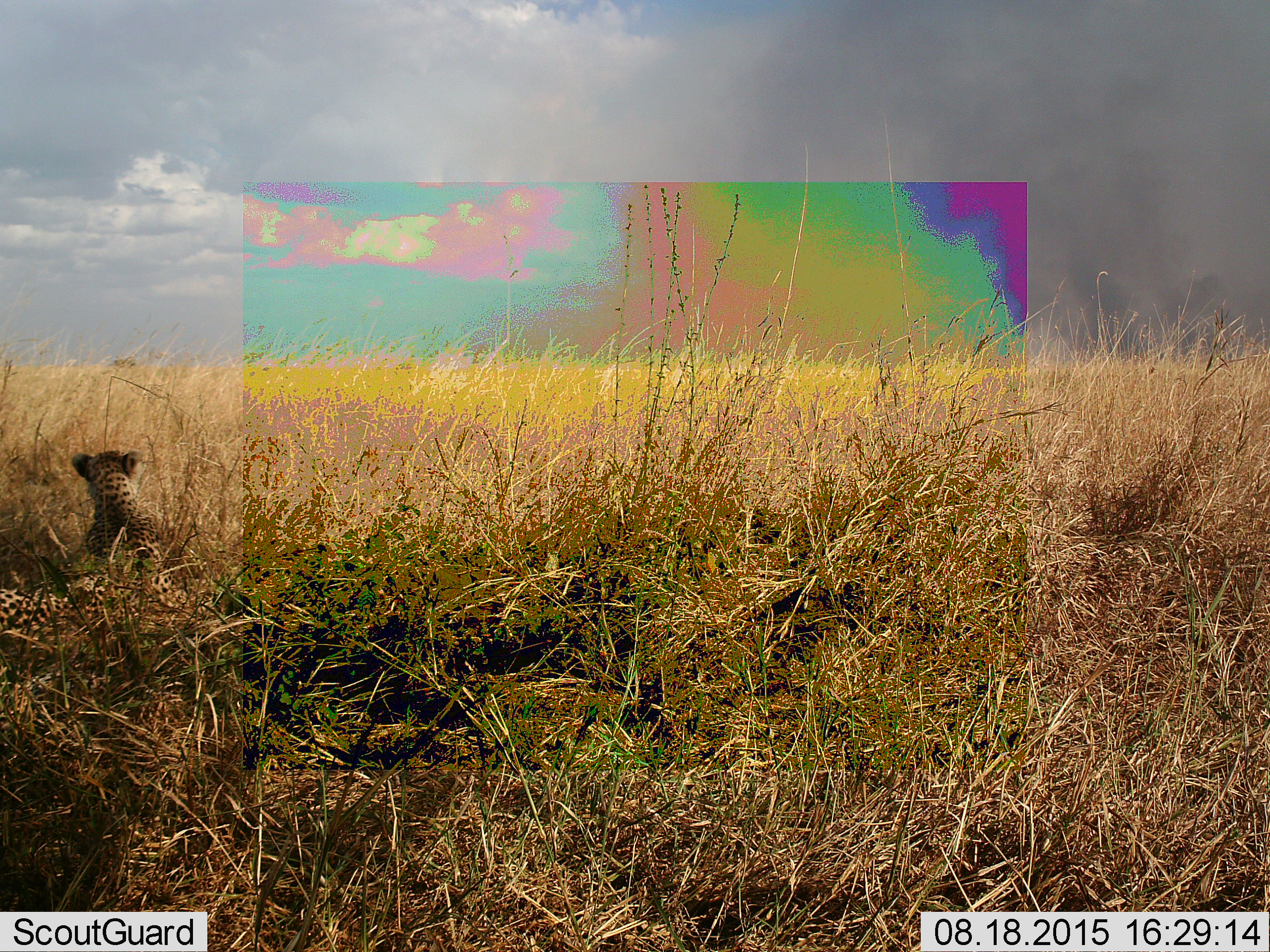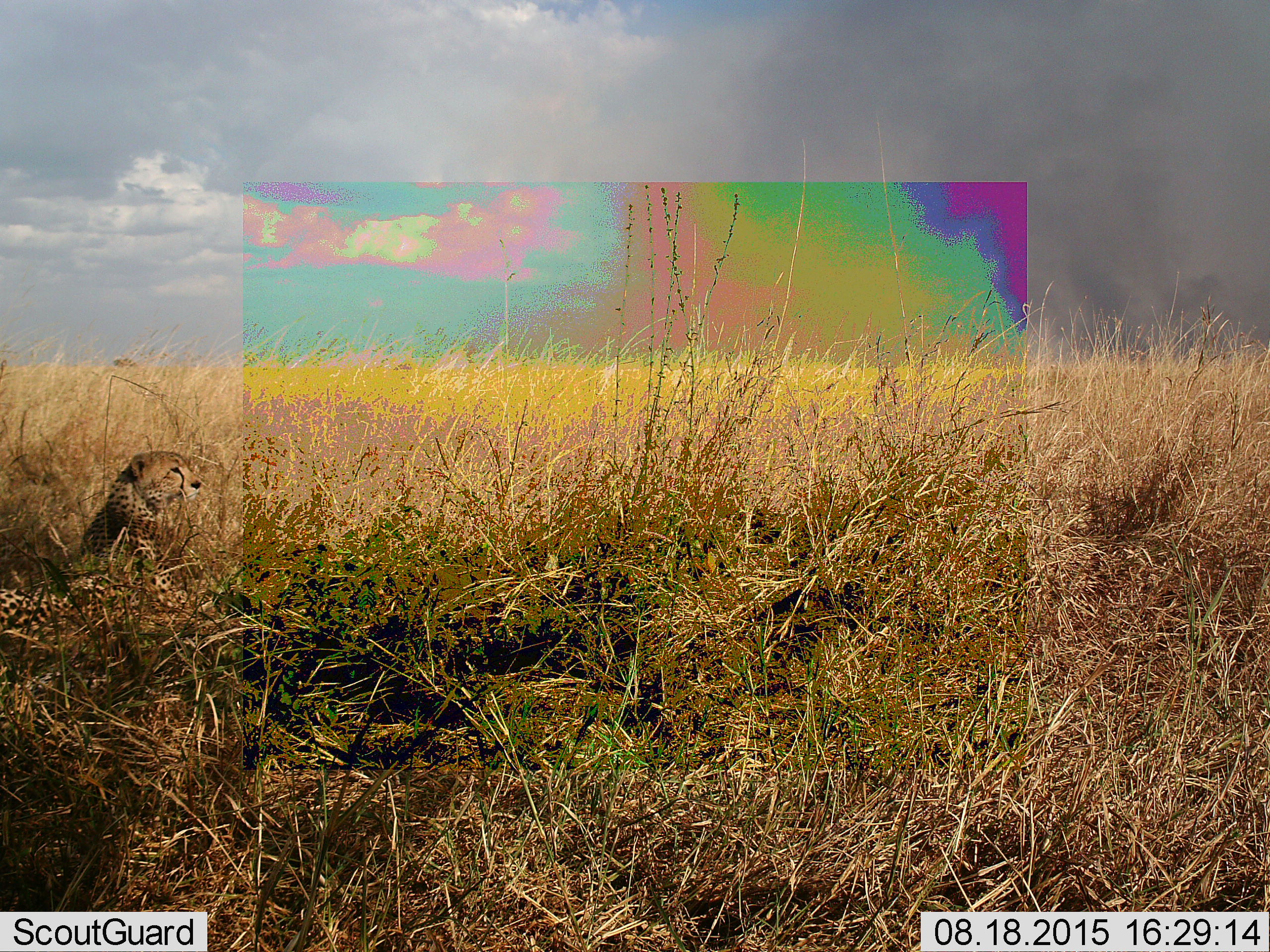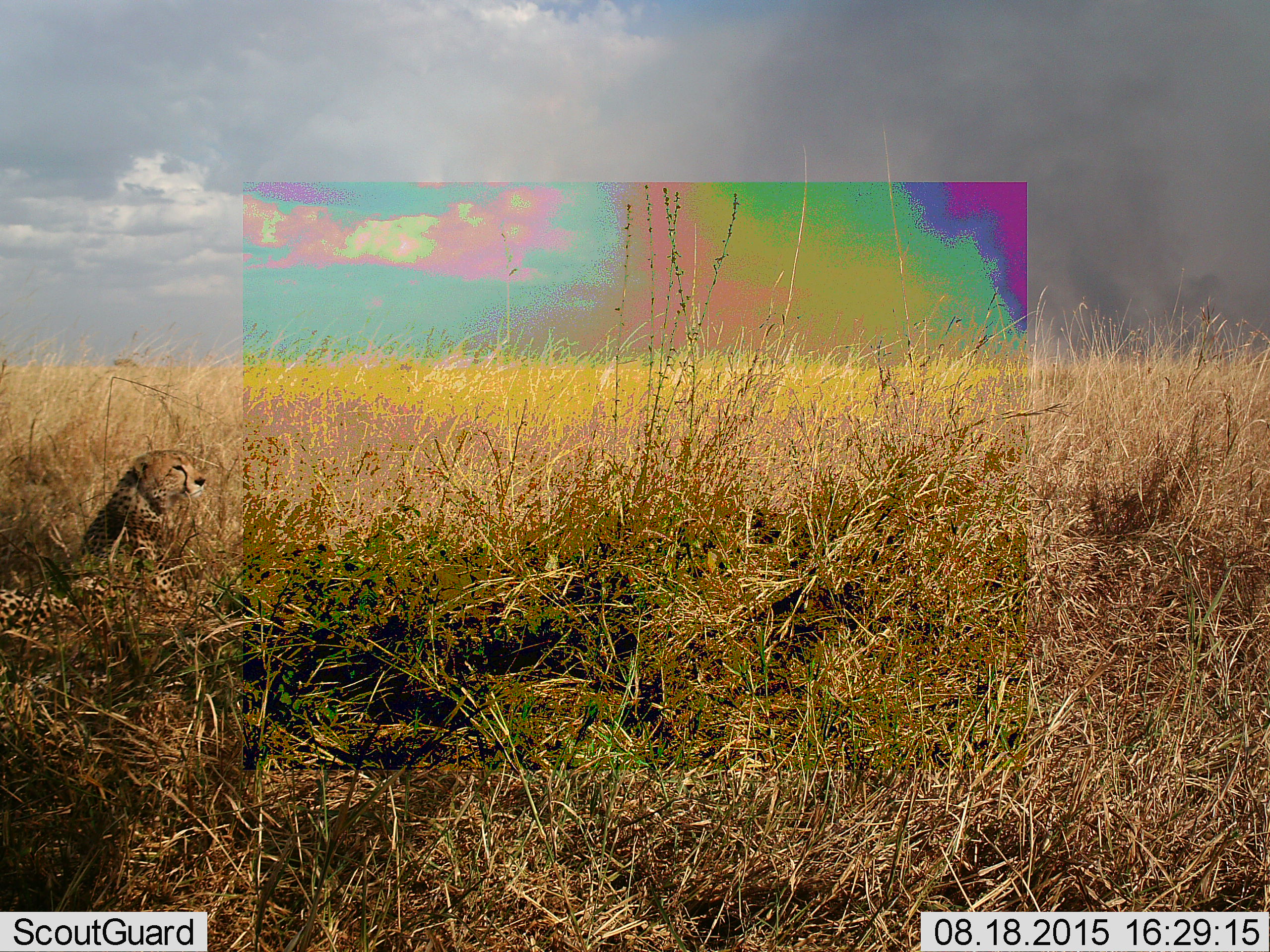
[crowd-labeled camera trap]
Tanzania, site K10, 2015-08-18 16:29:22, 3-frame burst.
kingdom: Animalia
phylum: Chordata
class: Mammalia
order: Carnivora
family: Felidae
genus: Acinonyx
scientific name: Acinonyx jubatus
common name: cheetah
Cheetah (Acinonyx jubatus), count 2. Behavior (volunteer vote fractions): standing 0%, resting 100%, moving 0%, interacting 0%. Young present (vote fraction): 22%. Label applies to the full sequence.